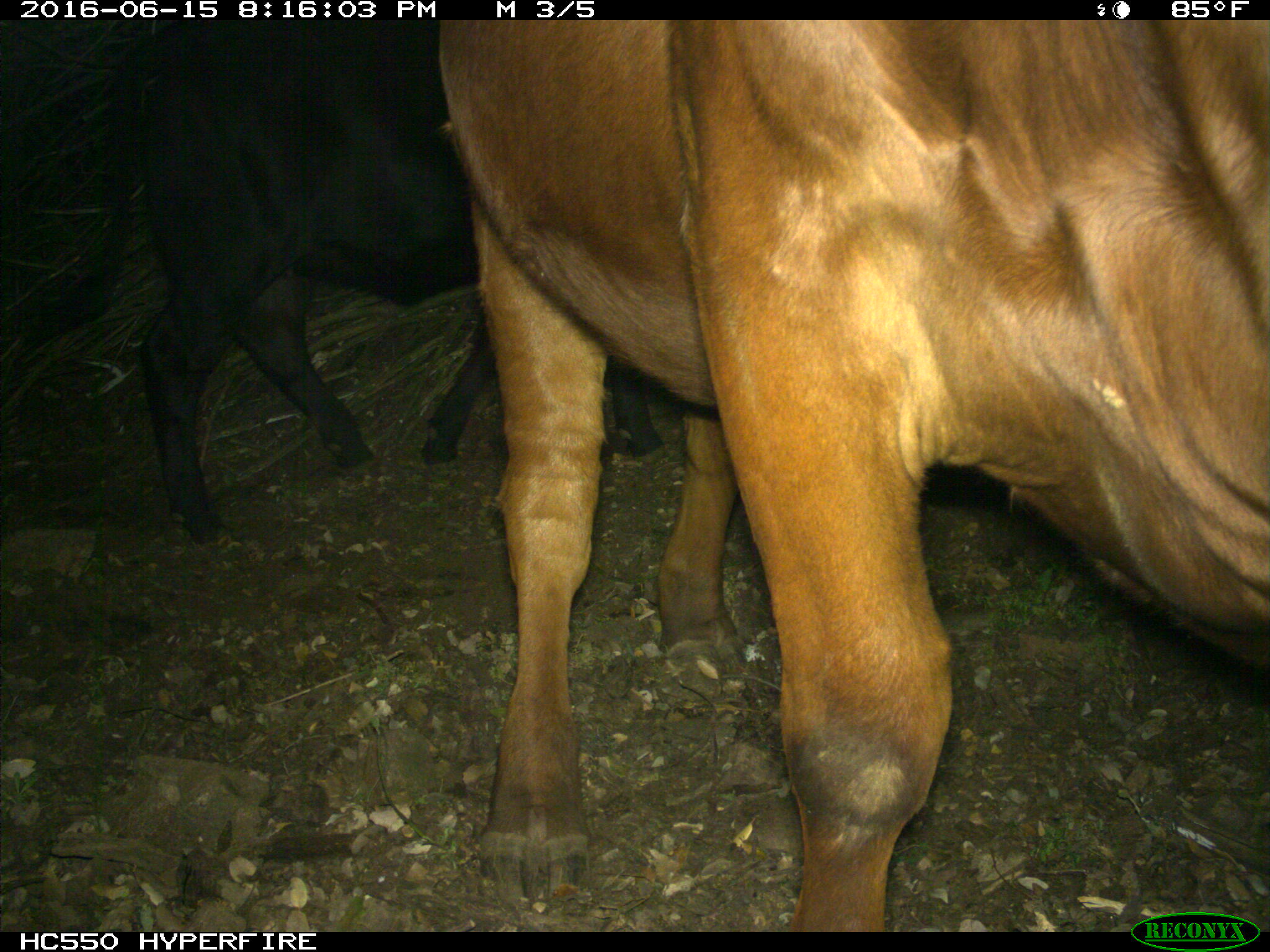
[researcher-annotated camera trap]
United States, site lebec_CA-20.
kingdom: Animalia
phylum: Chordata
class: Mammalia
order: Artiodactyla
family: Bovidae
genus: Bos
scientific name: Bos taurus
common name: domestic cow